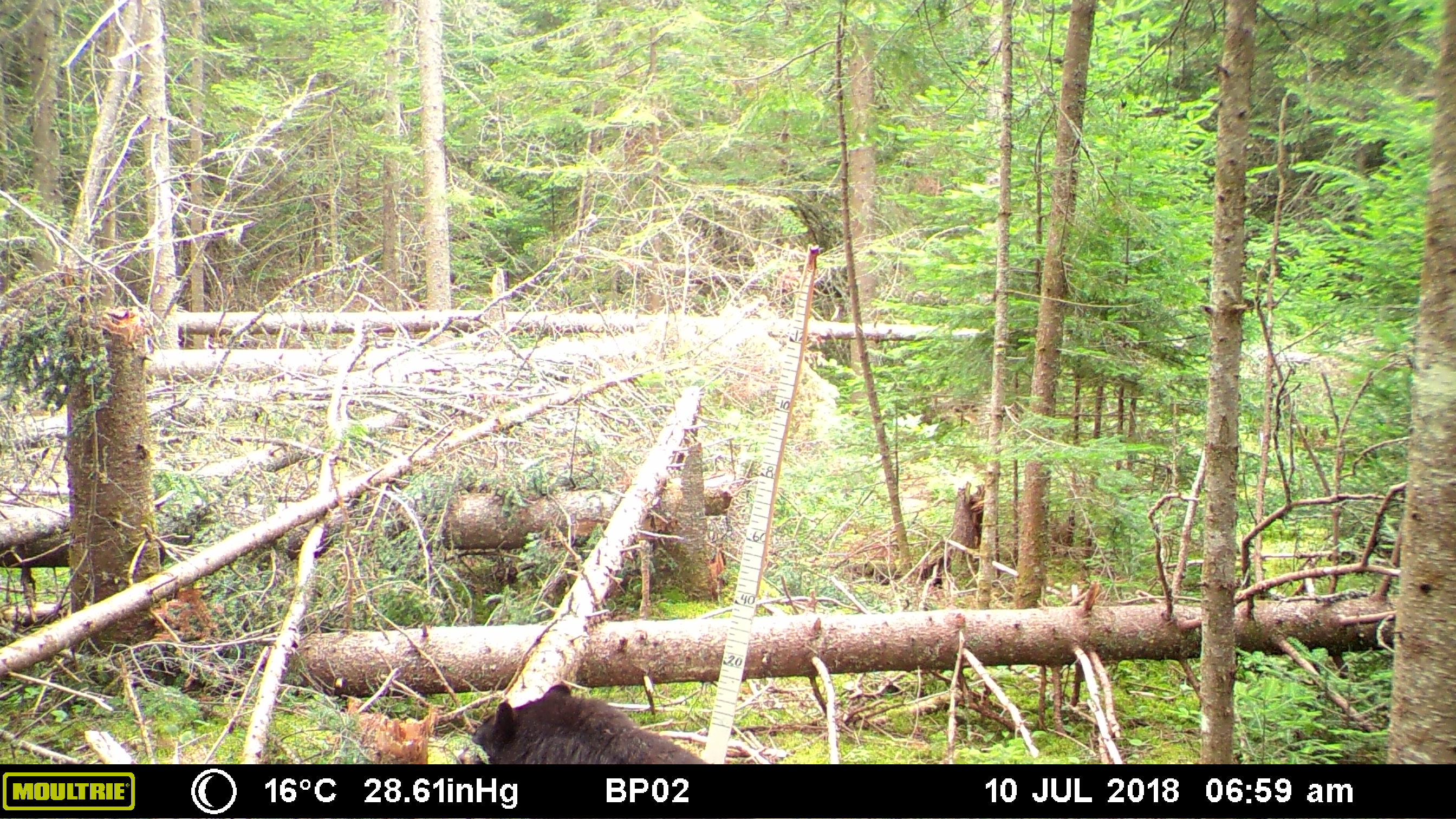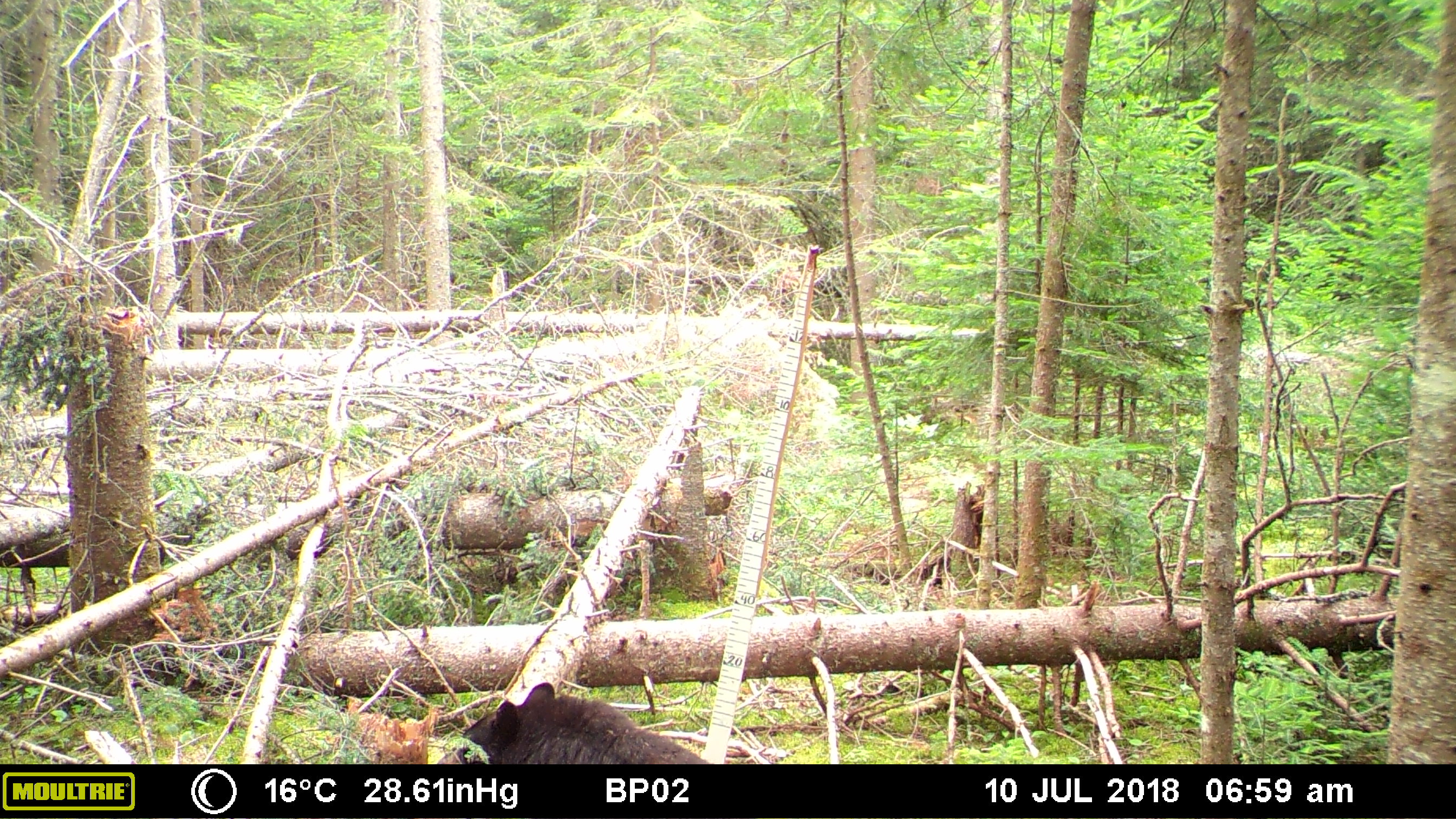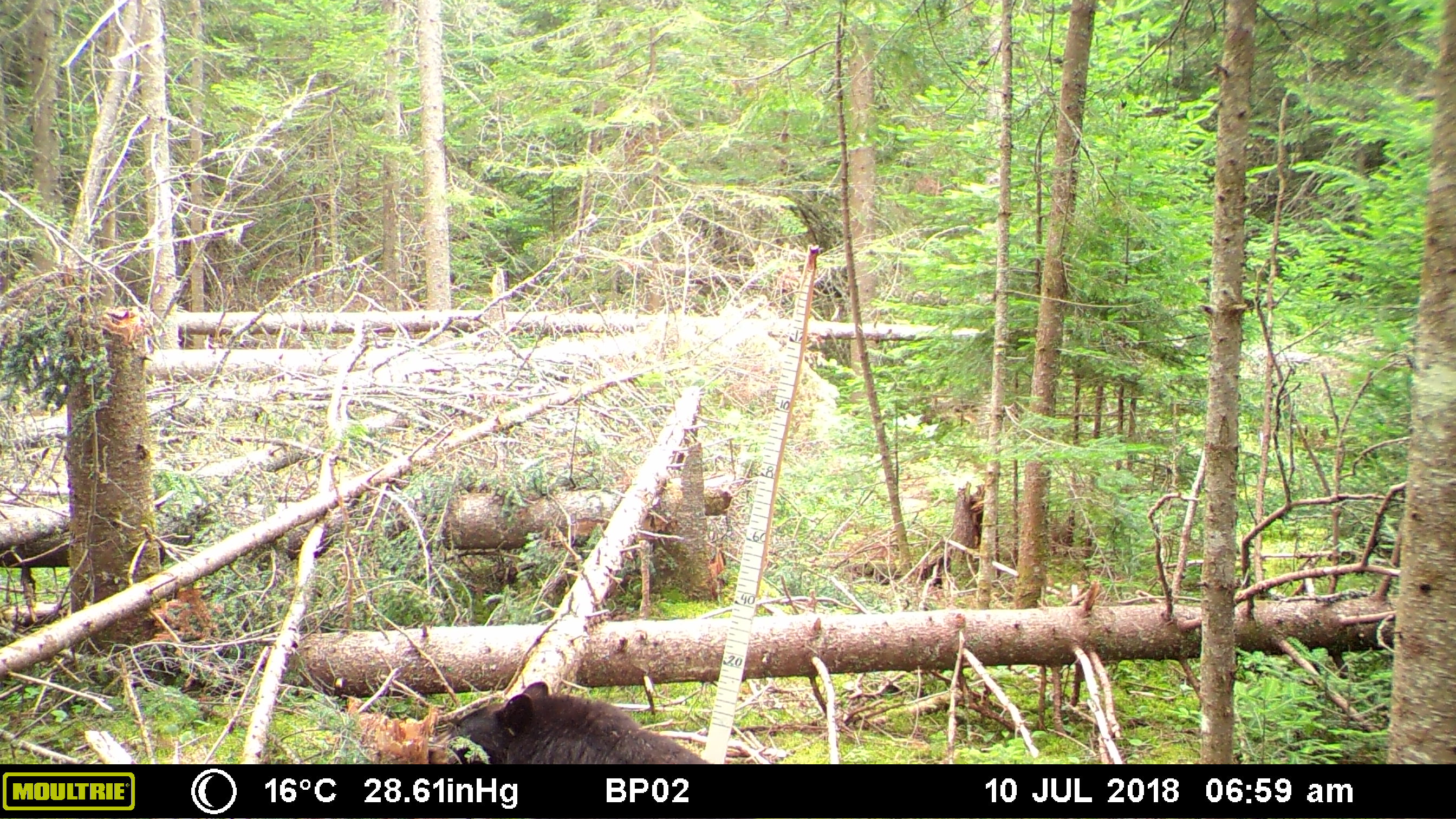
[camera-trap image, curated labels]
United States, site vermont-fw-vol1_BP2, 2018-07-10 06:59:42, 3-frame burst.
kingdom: Animalia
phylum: Chordata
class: Mammalia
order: Carnivora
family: Ursidae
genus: Ursus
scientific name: Ursus americanus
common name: black bear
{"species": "black bear (Ursus americanus)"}